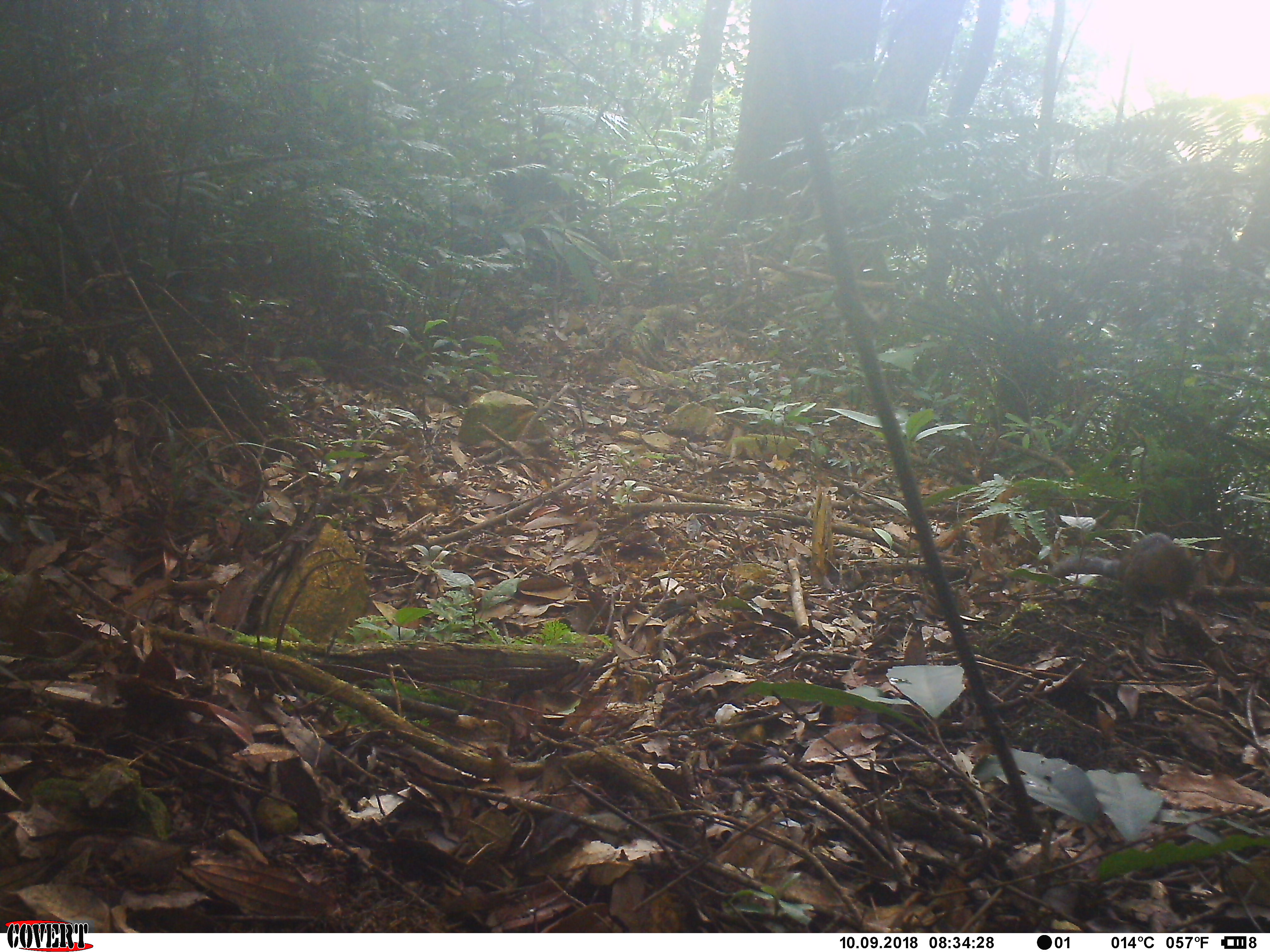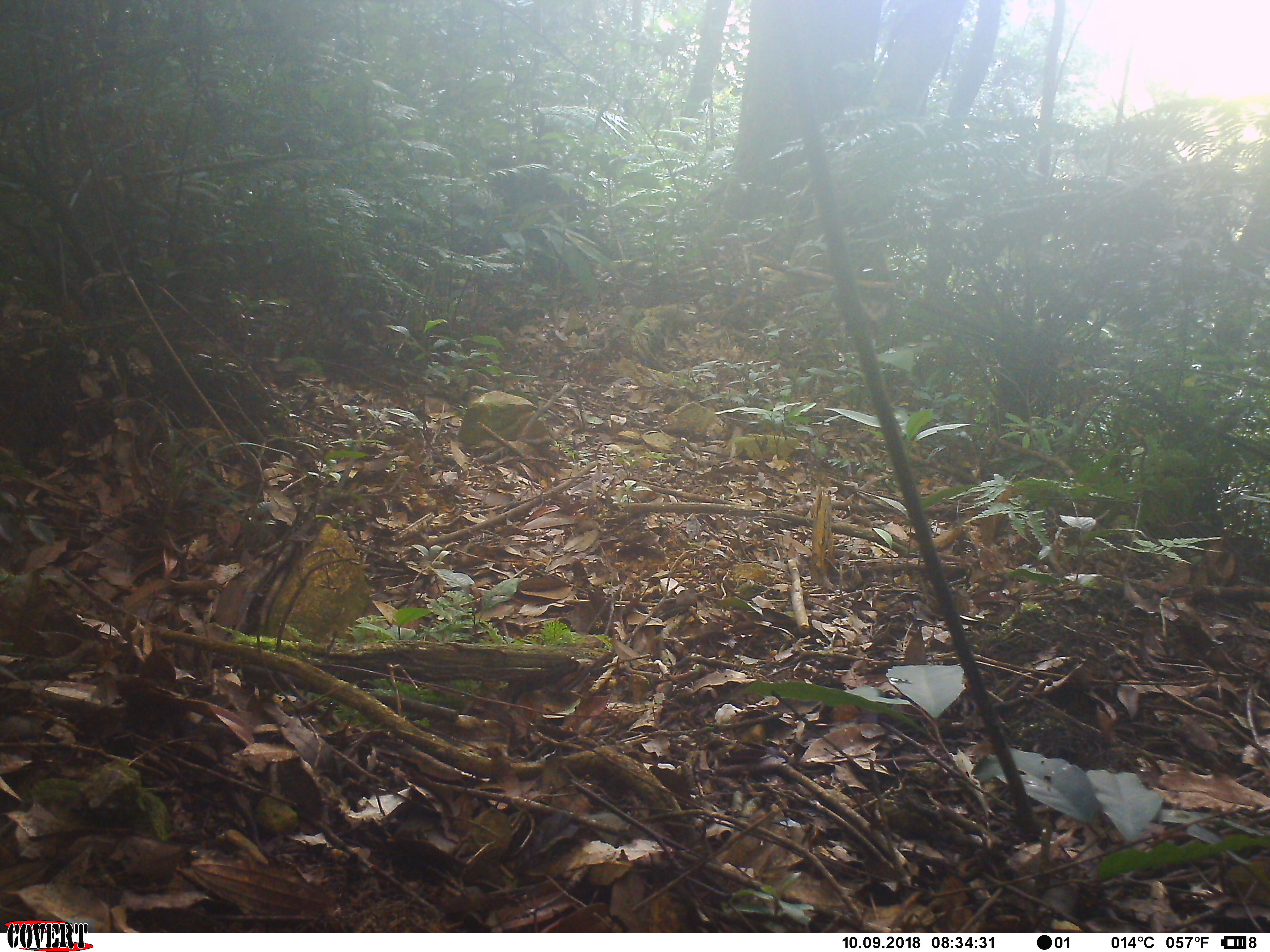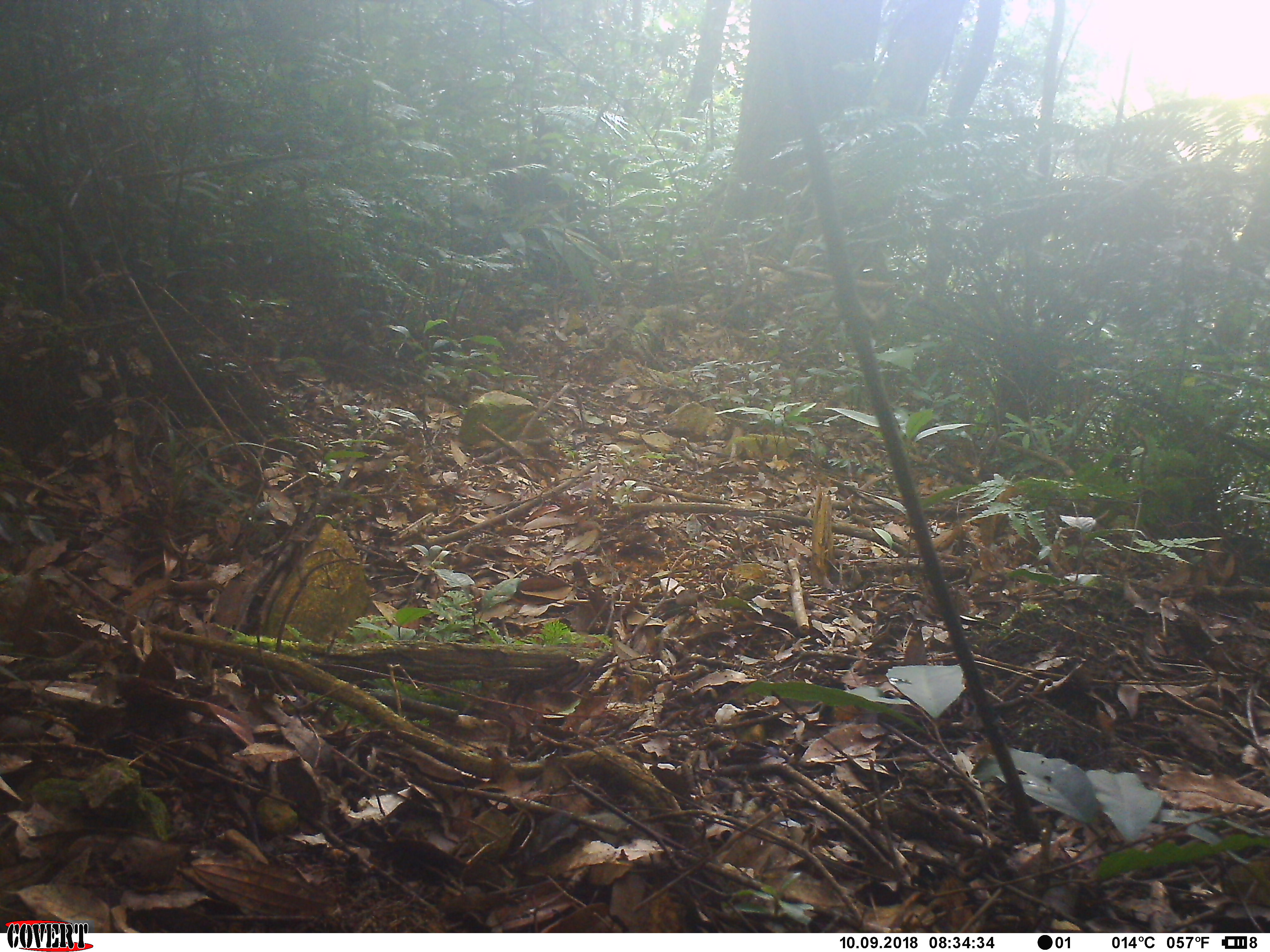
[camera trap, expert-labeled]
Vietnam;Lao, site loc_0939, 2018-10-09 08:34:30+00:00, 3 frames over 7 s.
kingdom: Animalia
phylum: Chordata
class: Mammalia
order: Rodentia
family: Sciuridae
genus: Dremomys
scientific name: Dremomys rufigenis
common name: red-cheeked squirrel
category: red cheeked squirrel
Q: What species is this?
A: Red cheeked squirrel (red-cheeked squirrel) (Dremomys rufigenis).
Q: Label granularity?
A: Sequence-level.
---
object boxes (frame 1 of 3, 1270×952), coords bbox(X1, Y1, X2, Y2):
red cheeked squirrel: bbox(1046, 532, 1198, 609)